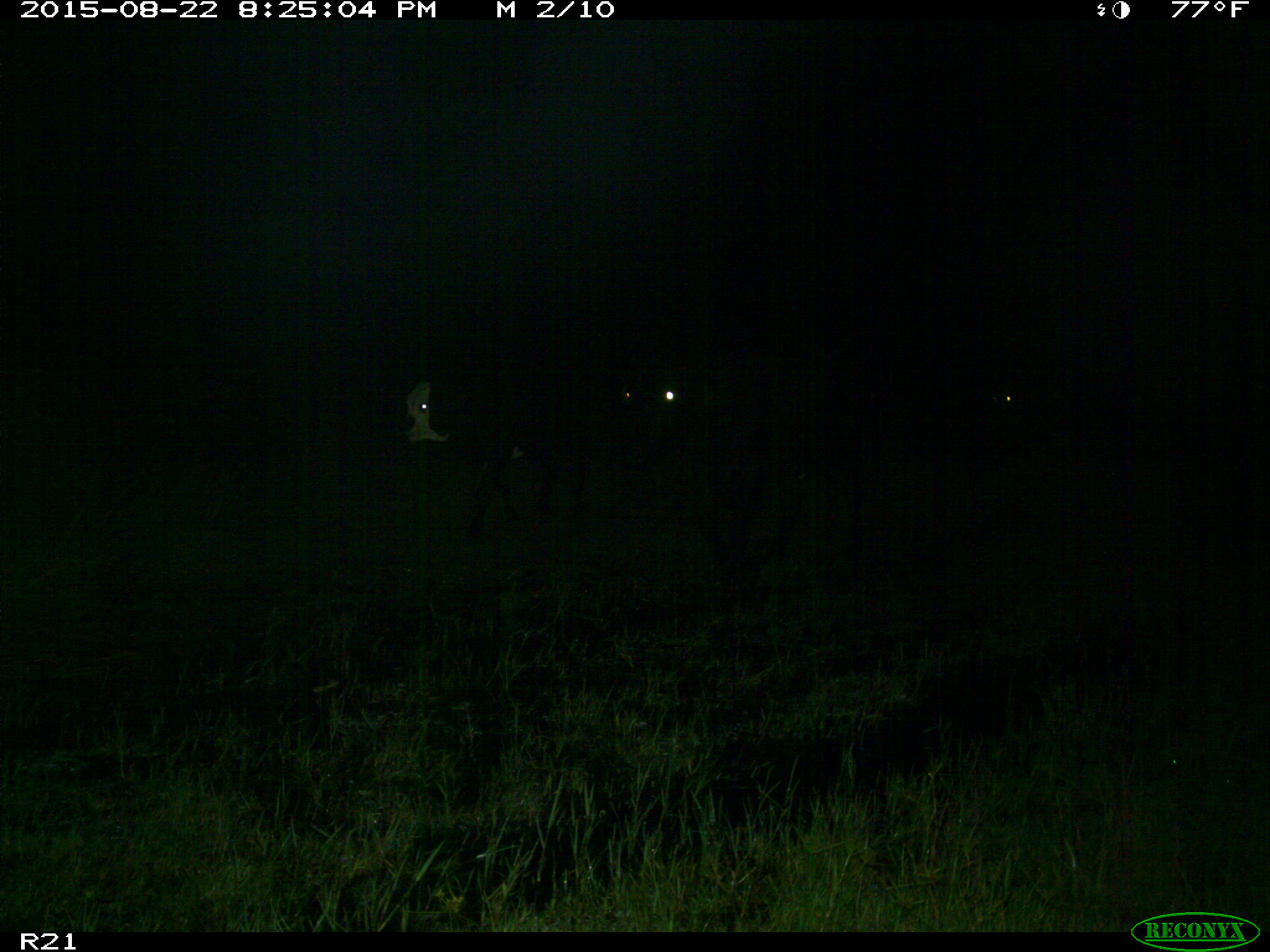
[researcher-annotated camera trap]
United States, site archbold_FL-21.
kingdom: Animalia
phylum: Chordata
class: Mammalia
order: Artiodactyla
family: Bovidae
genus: Bos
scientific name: Bos taurus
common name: domestic cow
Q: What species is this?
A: Bos taurus (domestic cow).